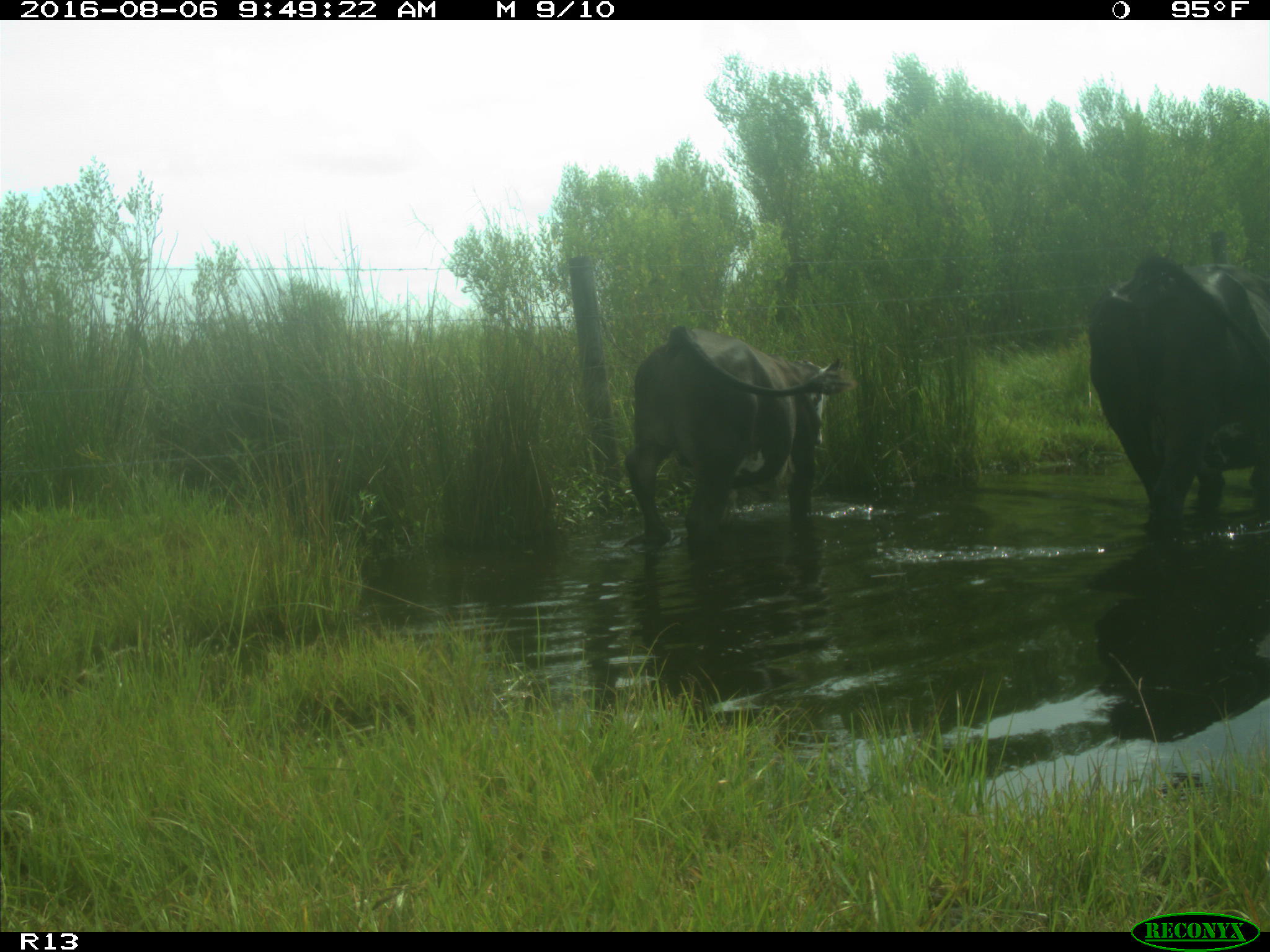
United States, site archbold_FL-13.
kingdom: Animalia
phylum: Chordata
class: Mammalia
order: Artiodactyla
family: Bovidae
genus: Bos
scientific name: Bos taurus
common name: domestic cow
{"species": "Bos taurus (domestic cow)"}